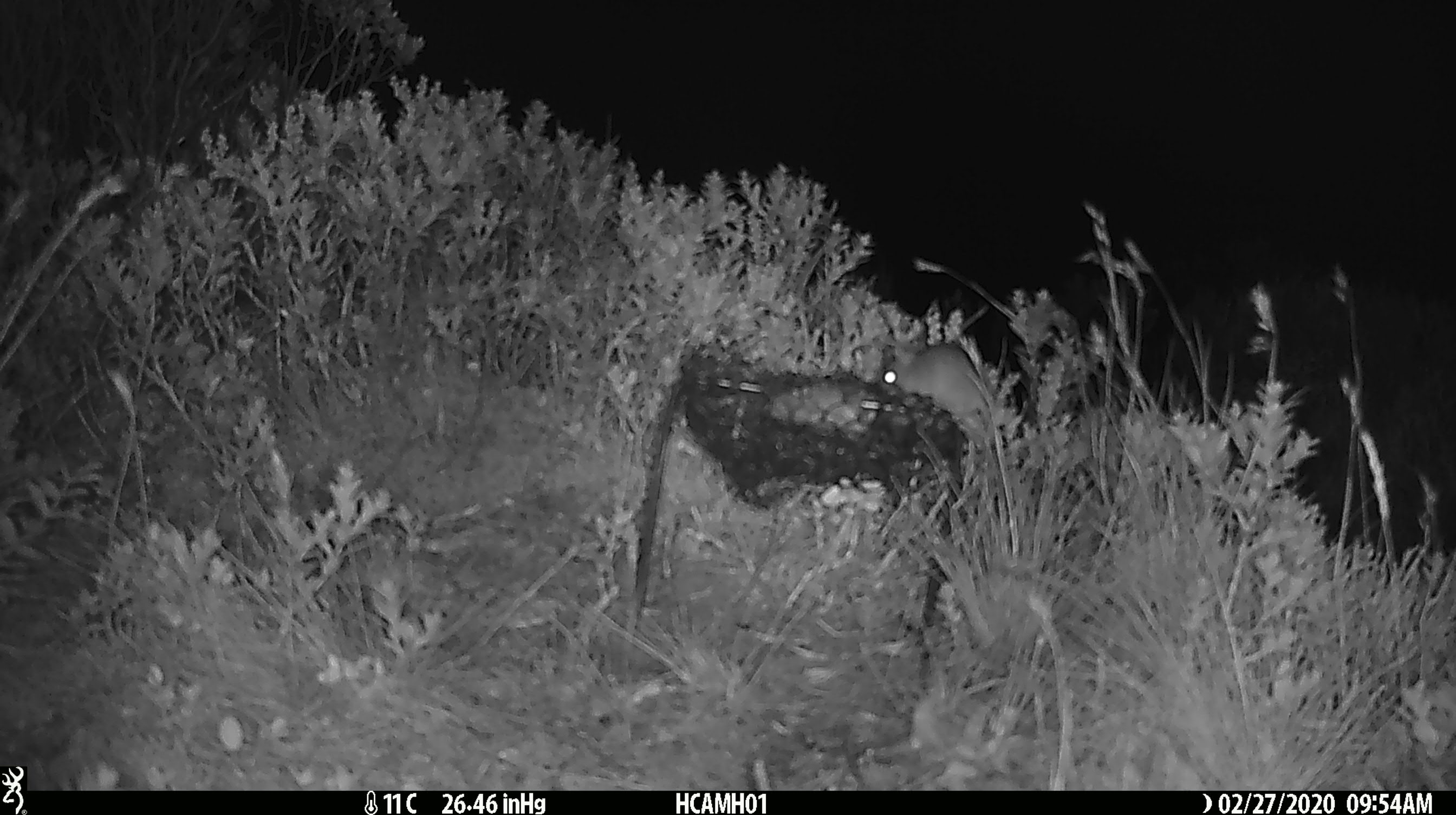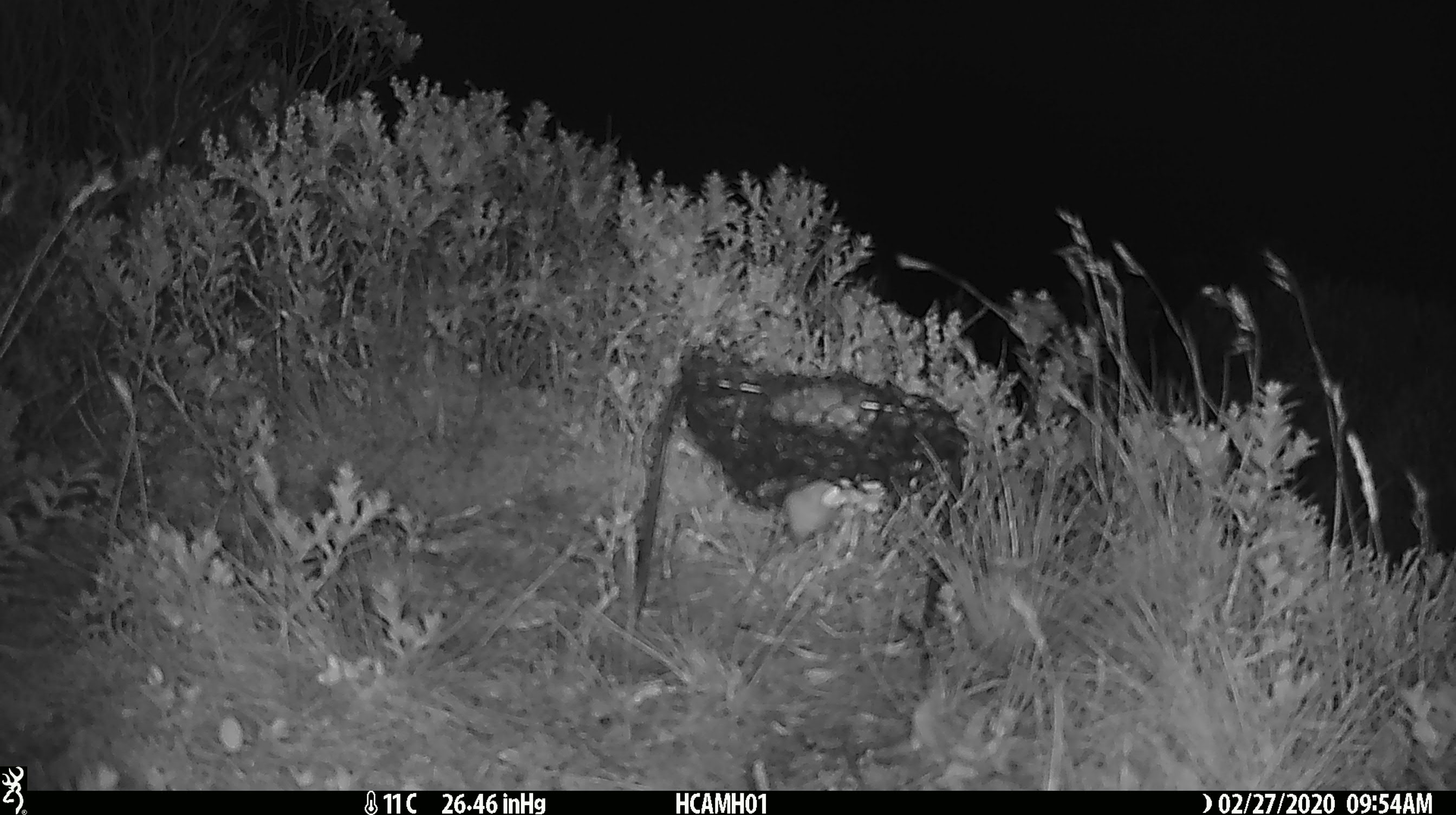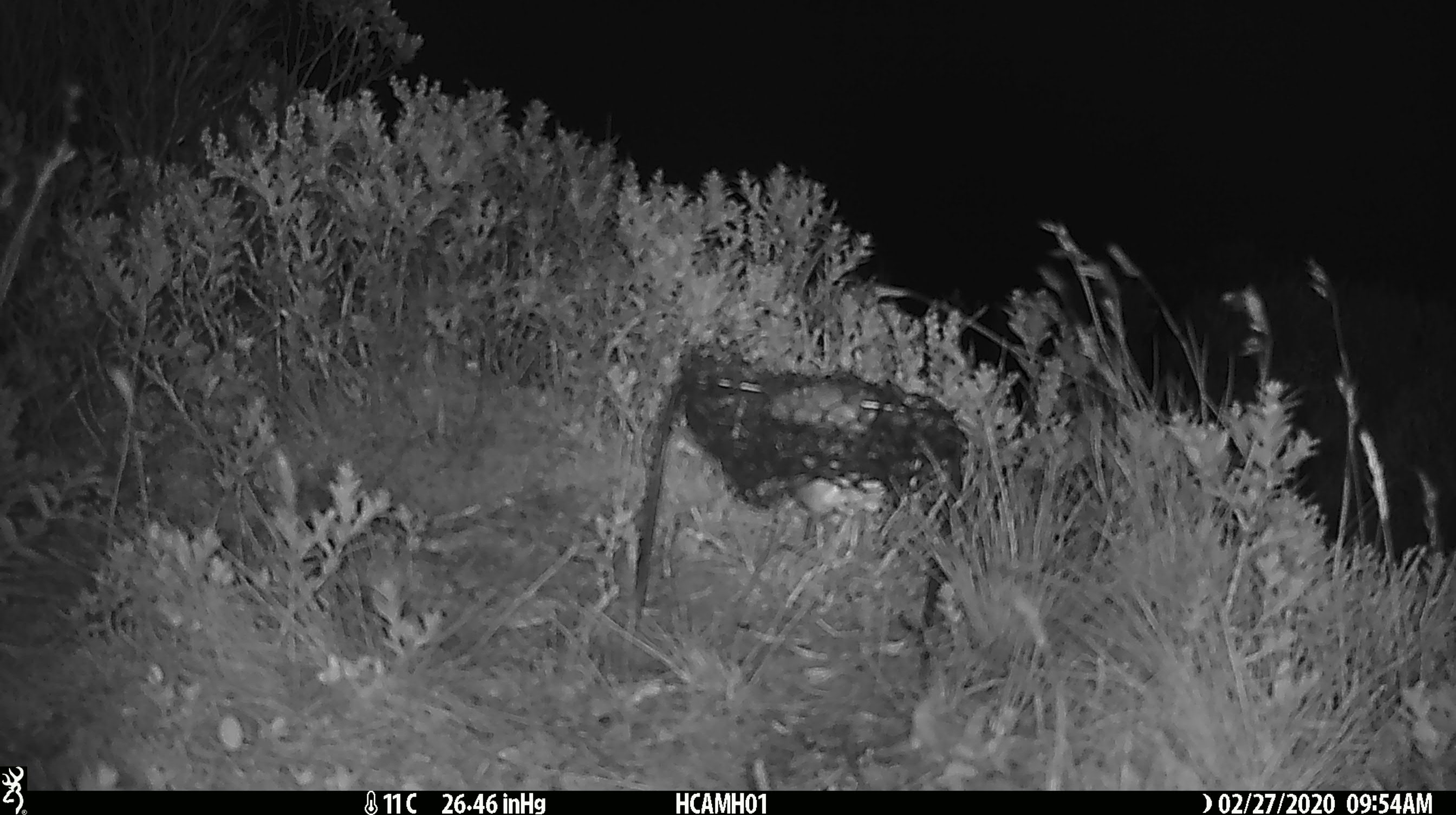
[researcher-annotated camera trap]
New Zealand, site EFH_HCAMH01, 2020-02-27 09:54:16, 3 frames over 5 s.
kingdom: Animalia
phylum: Chordata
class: Mammalia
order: Rodentia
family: Muridae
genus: Mus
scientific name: Mus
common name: mouse